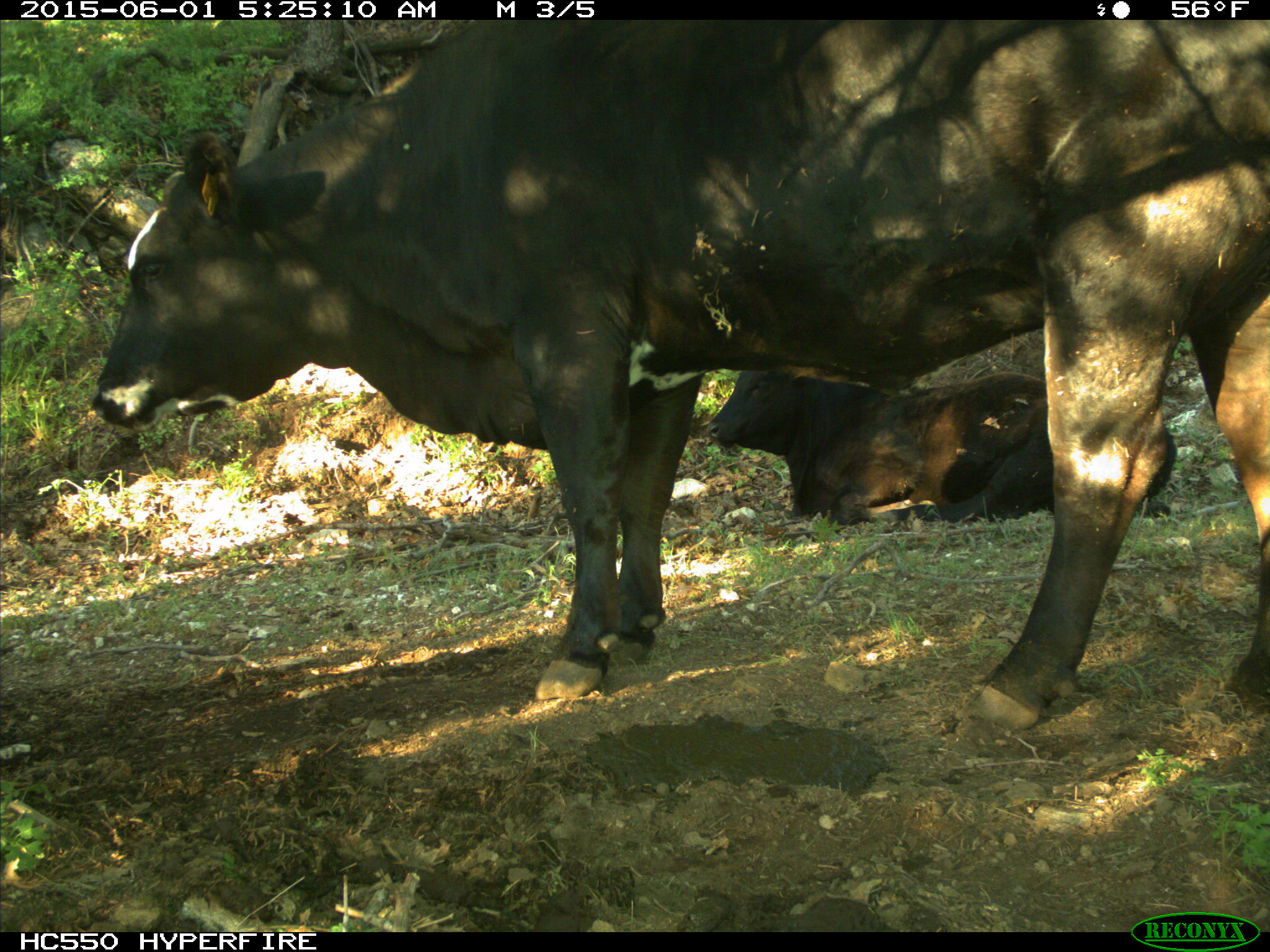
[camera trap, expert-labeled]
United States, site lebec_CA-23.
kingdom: Animalia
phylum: Chordata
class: Mammalia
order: Artiodactyla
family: Bovidae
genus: Bos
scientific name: Bos taurus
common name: domestic cow